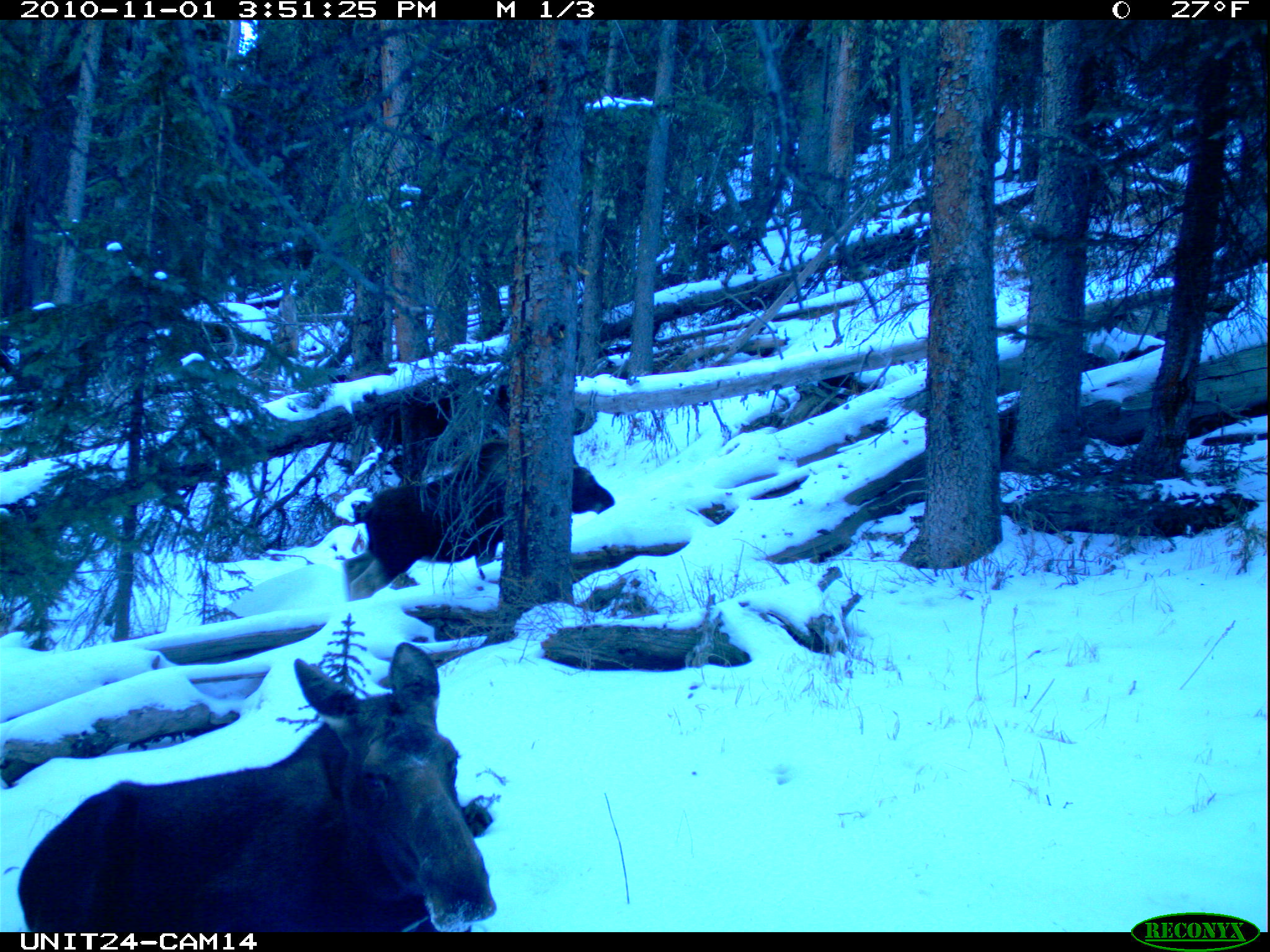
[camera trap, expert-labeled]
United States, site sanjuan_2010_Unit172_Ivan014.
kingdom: Animalia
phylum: Chordata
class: Mammalia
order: Artiodactyla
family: Cervidae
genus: Alces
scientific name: Alces alces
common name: moose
Alces alces (moose).